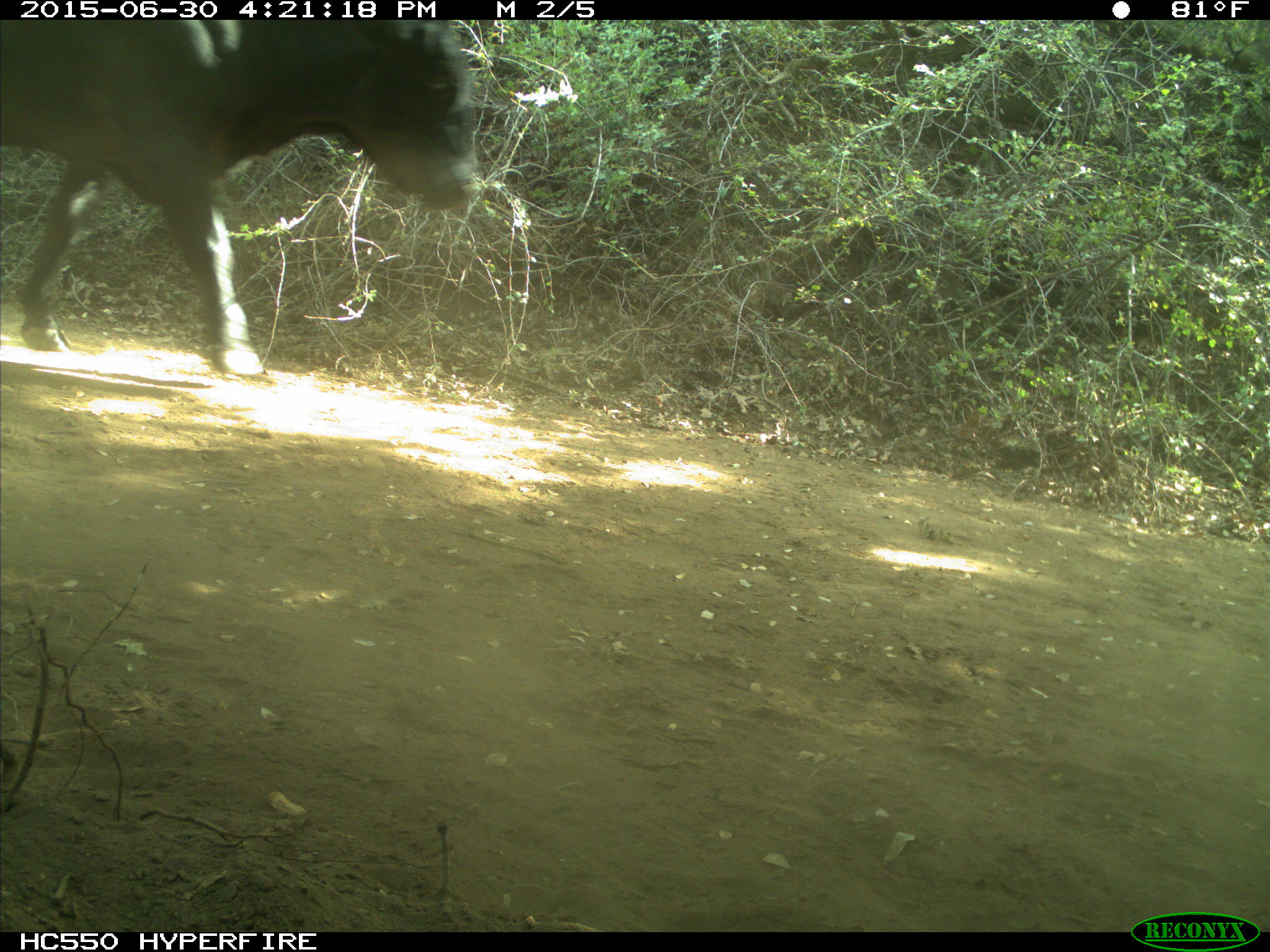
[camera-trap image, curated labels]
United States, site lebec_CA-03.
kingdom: Animalia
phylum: Chordata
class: Mammalia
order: Artiodactyla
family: Bovidae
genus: Bos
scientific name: Bos taurus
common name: domestic cow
Bos taurus (domestic cow).